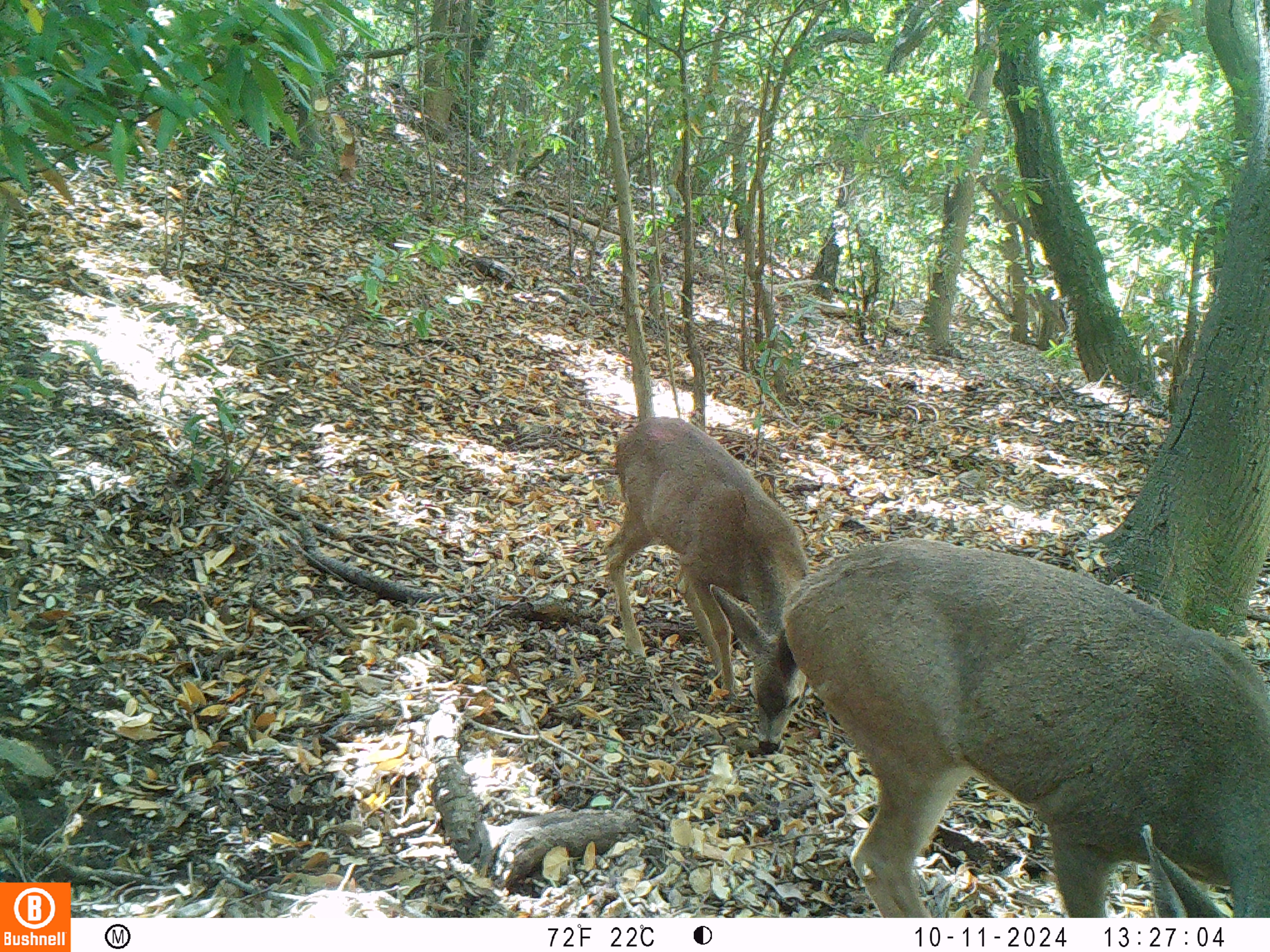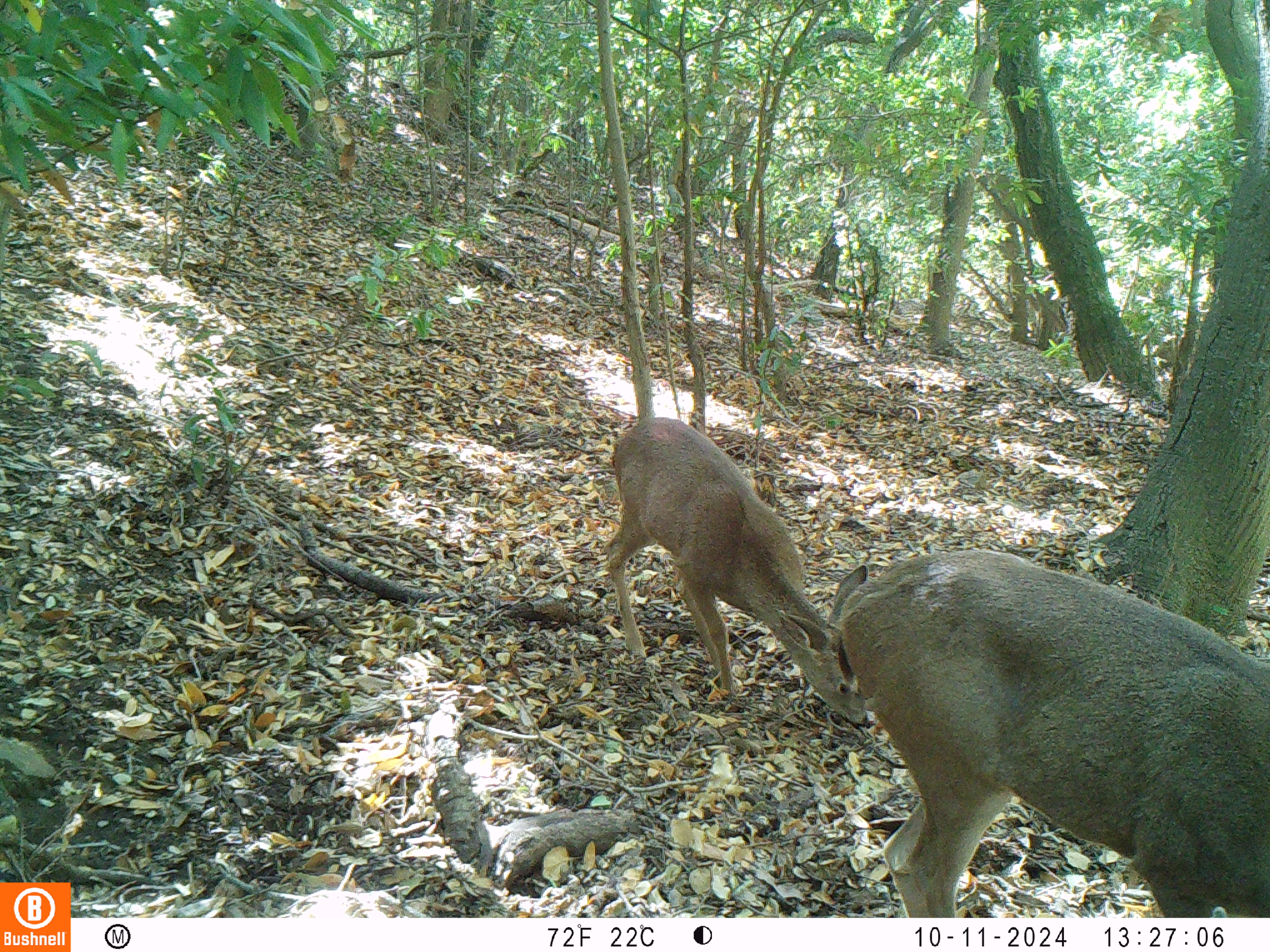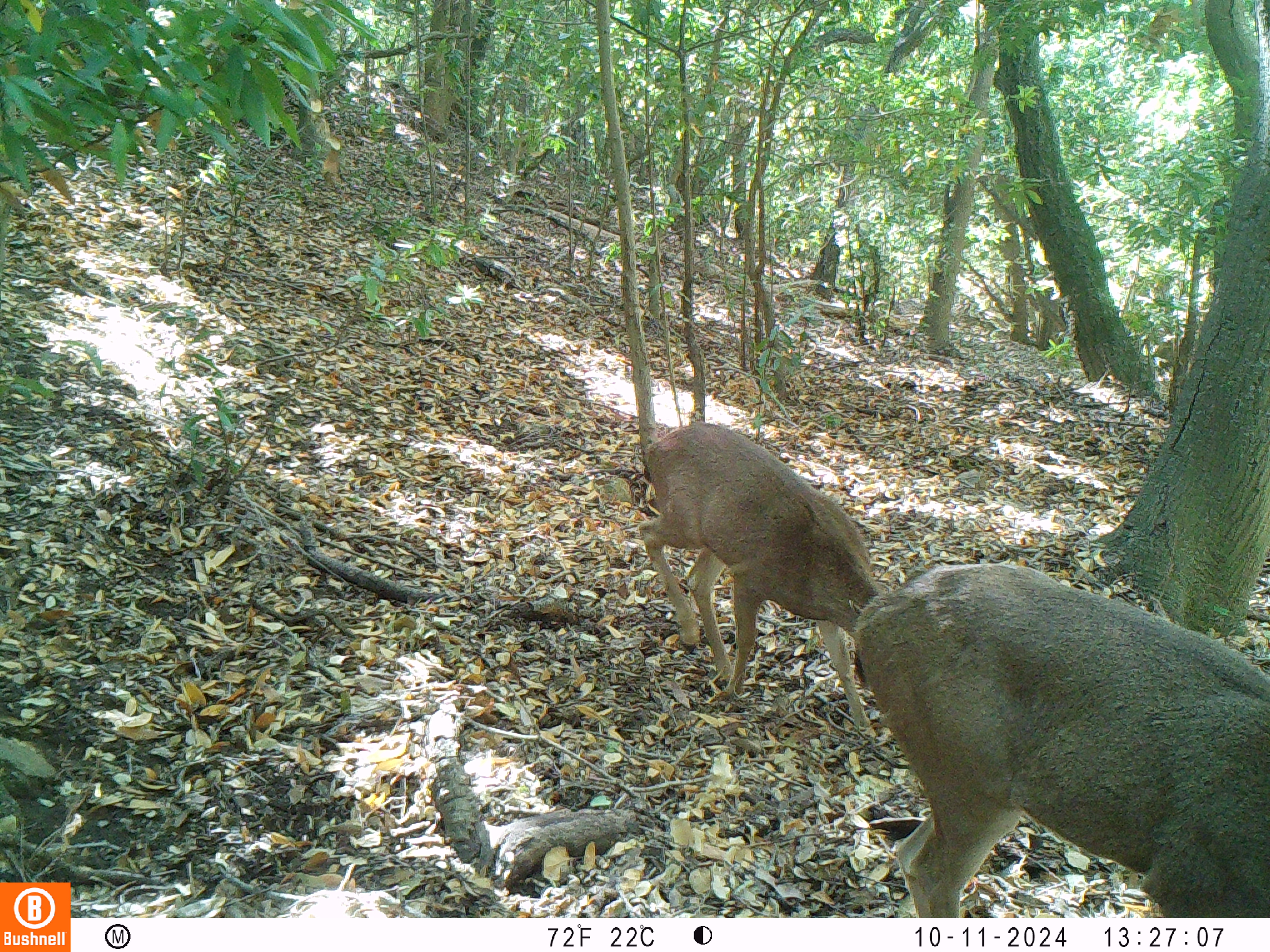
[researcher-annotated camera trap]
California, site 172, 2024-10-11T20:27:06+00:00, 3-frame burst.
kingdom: Animalia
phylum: Chordata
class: Mammalia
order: Artiodactyla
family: Cervidae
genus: Odocoileus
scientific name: Odocoileus hemionus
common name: mule deer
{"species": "mule deer (Odocoileus hemionus)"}